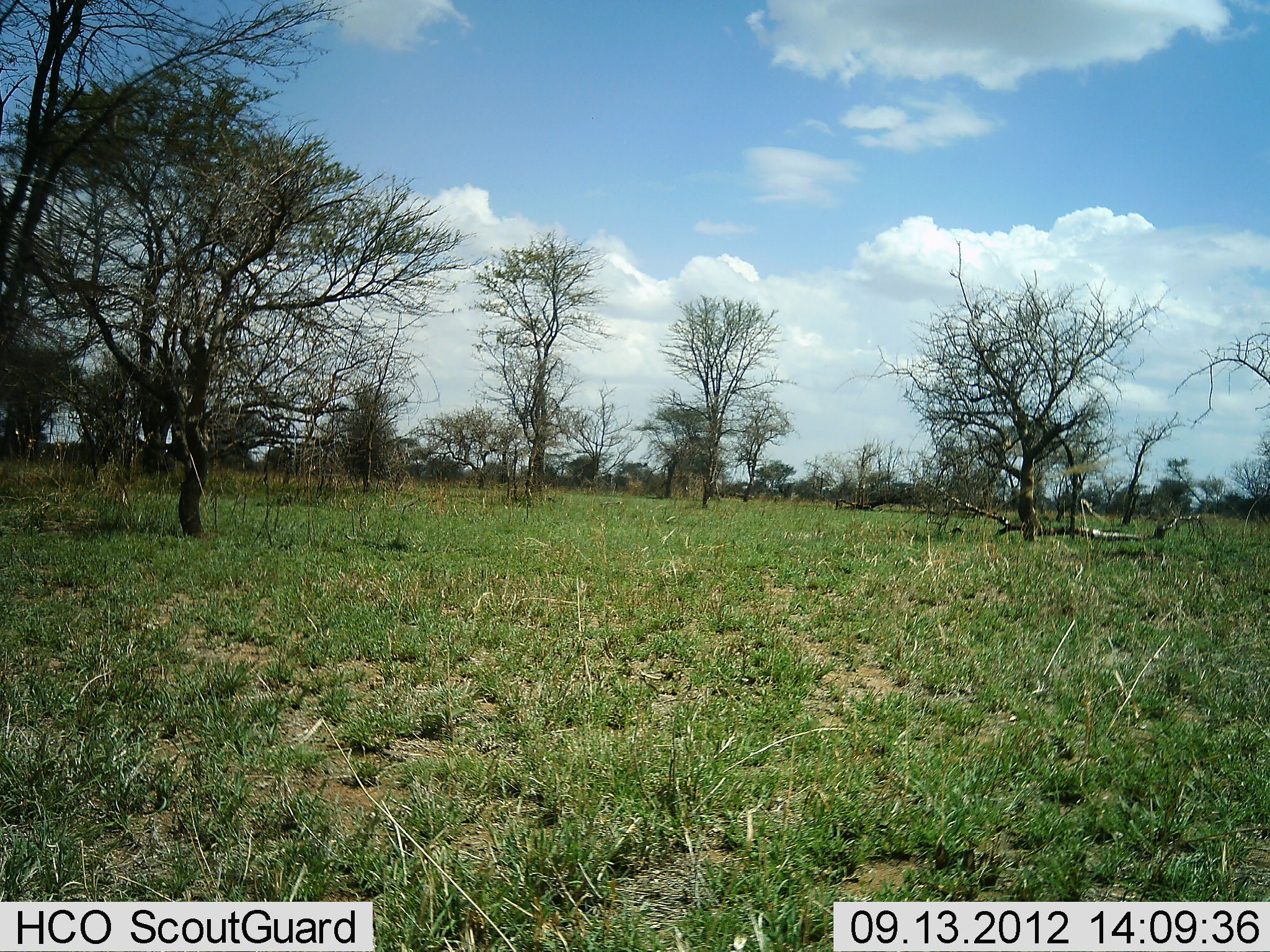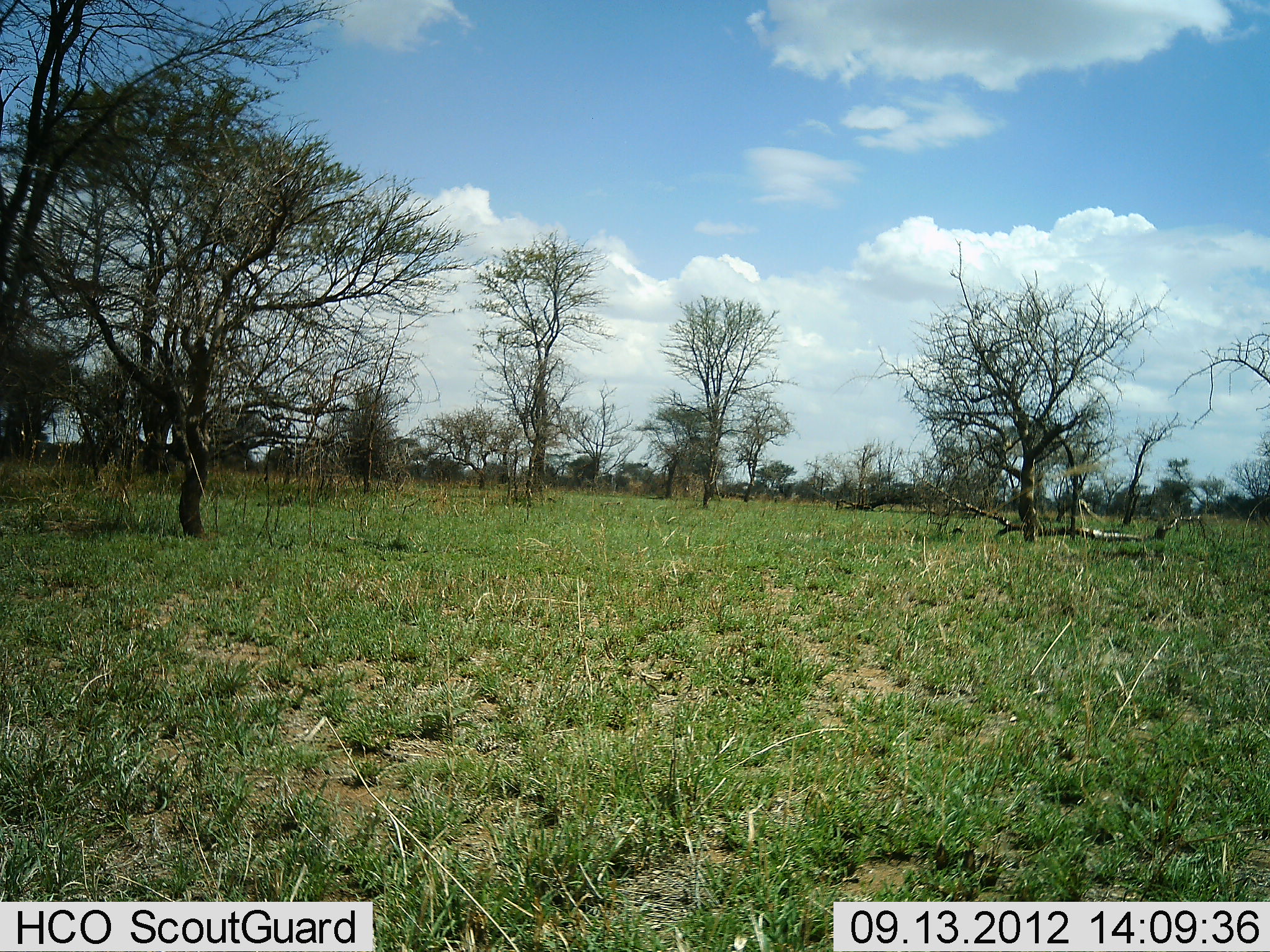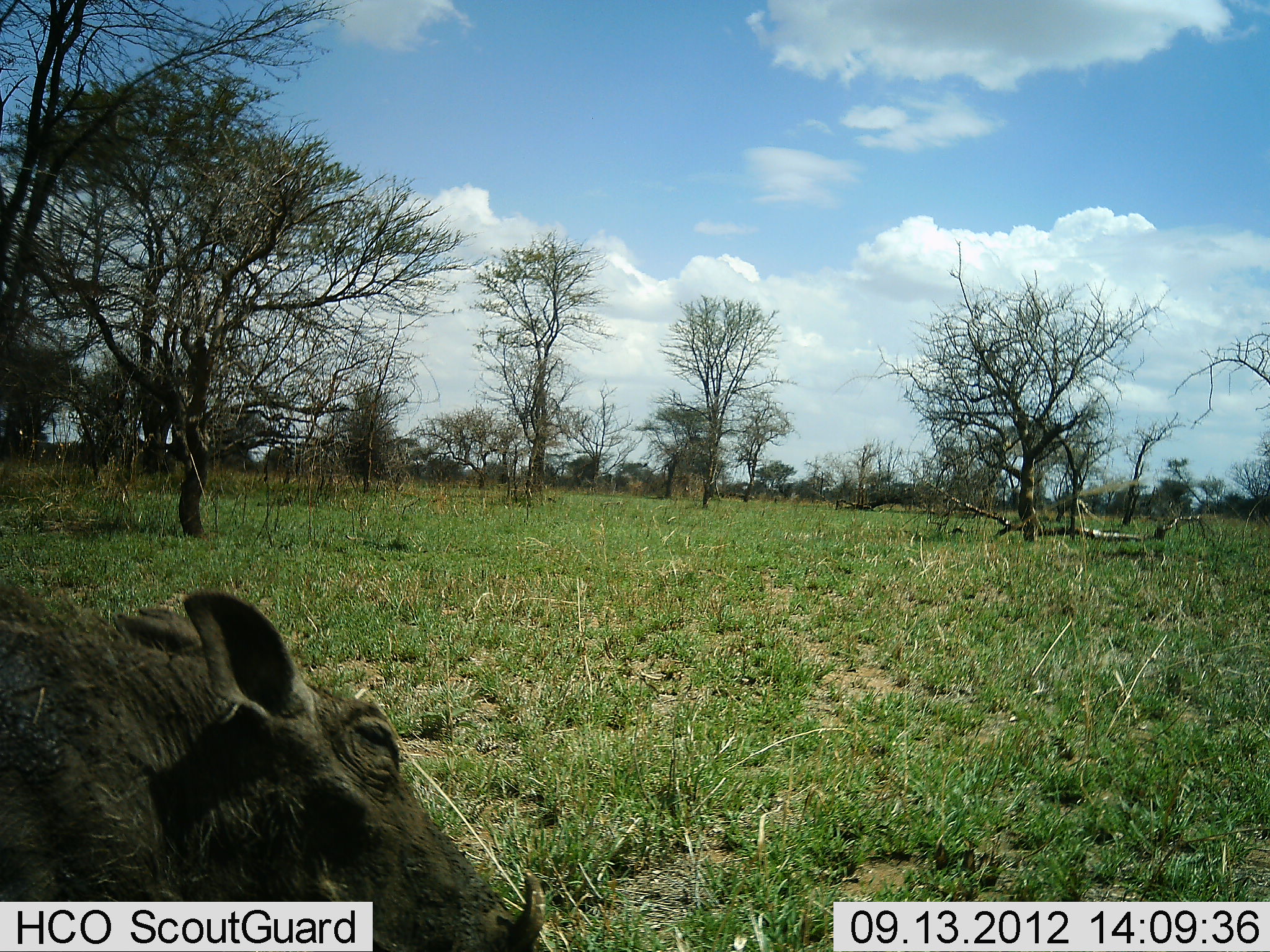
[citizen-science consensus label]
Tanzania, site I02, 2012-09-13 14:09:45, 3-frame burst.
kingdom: Animalia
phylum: Chordata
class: Mammalia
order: Artiodactyla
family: Suidae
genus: Phacochoerus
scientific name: Phacochoerus africanus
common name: warthog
Warthog (Phacochoerus africanus), count 1. Behavior (volunteer vote fractions): standing 10%, resting 0%, moving 90%, interacting 0%. Young present (vote fraction): 0%. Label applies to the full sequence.